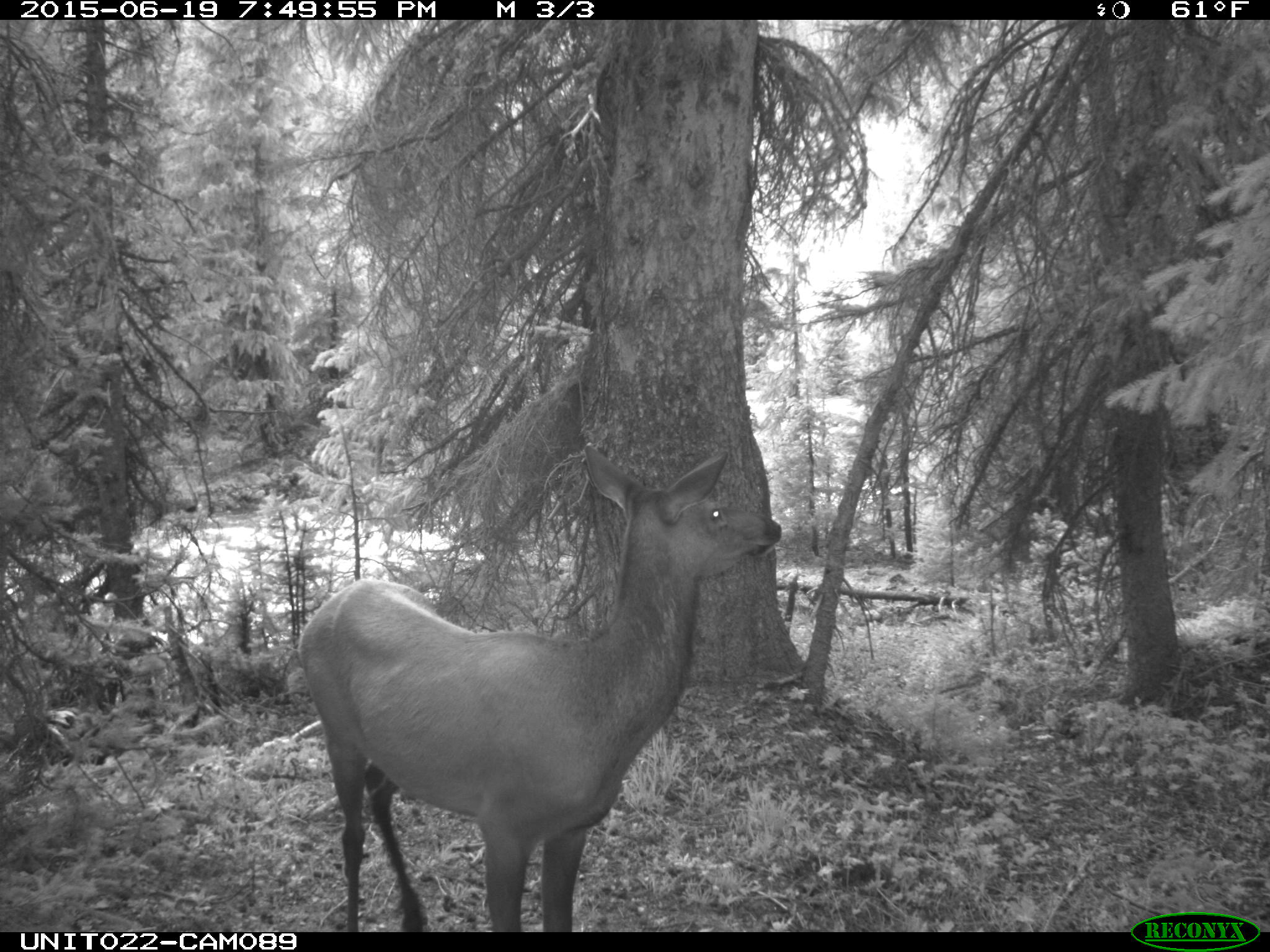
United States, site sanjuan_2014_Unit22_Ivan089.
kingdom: Animalia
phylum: Chordata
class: Mammalia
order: Artiodactyla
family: Cervidae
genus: Cervus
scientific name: Cervus elaphus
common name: red deer